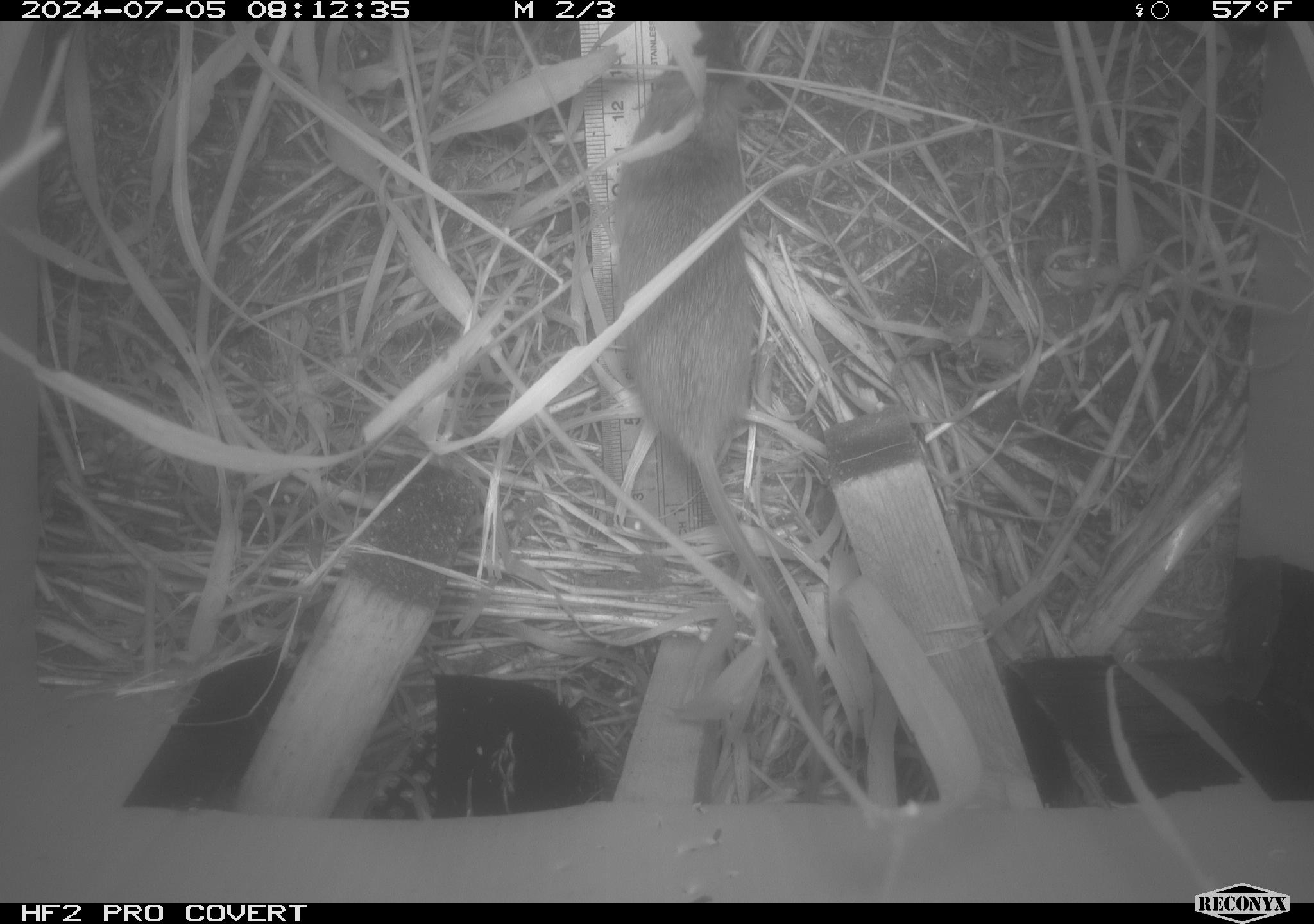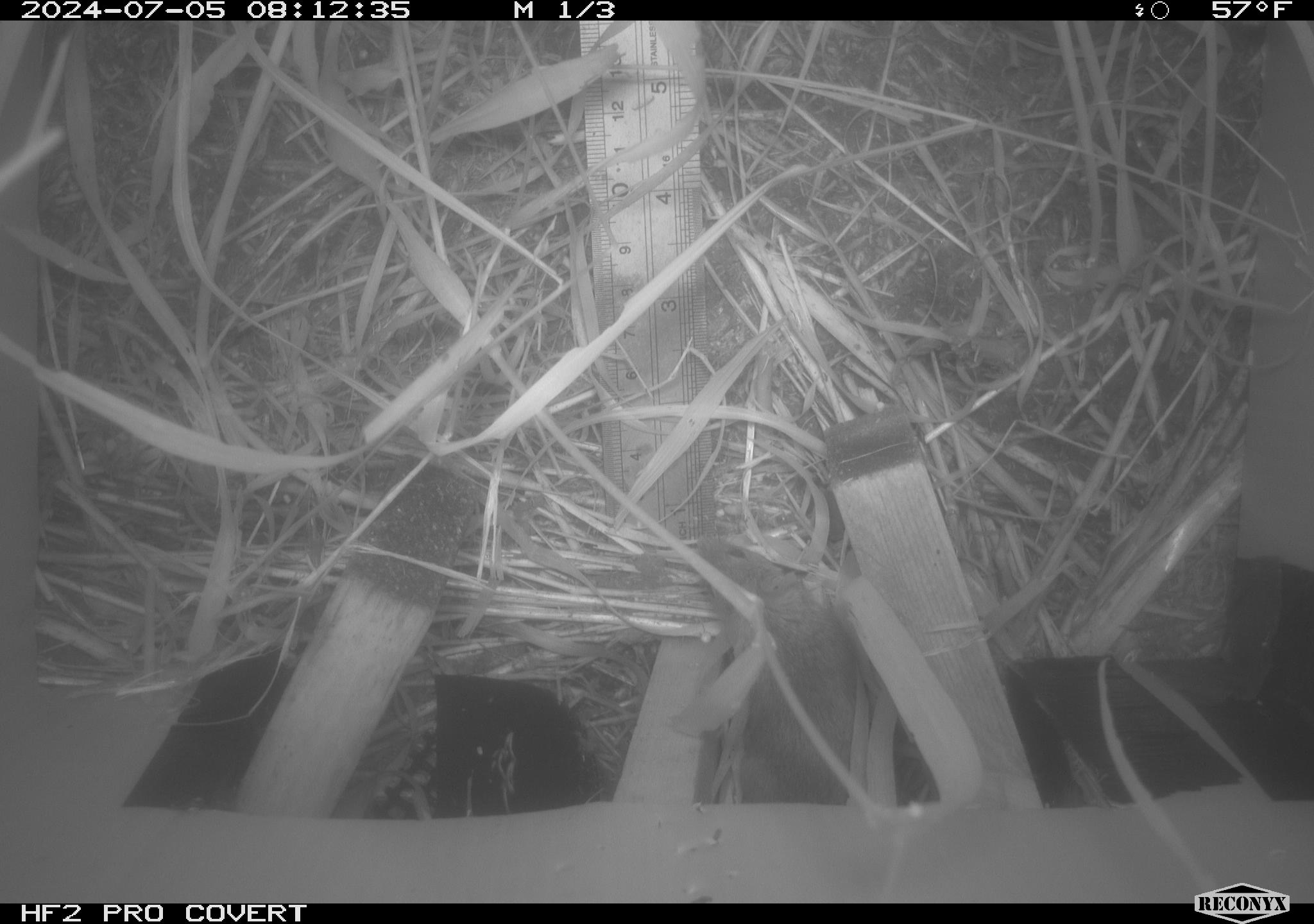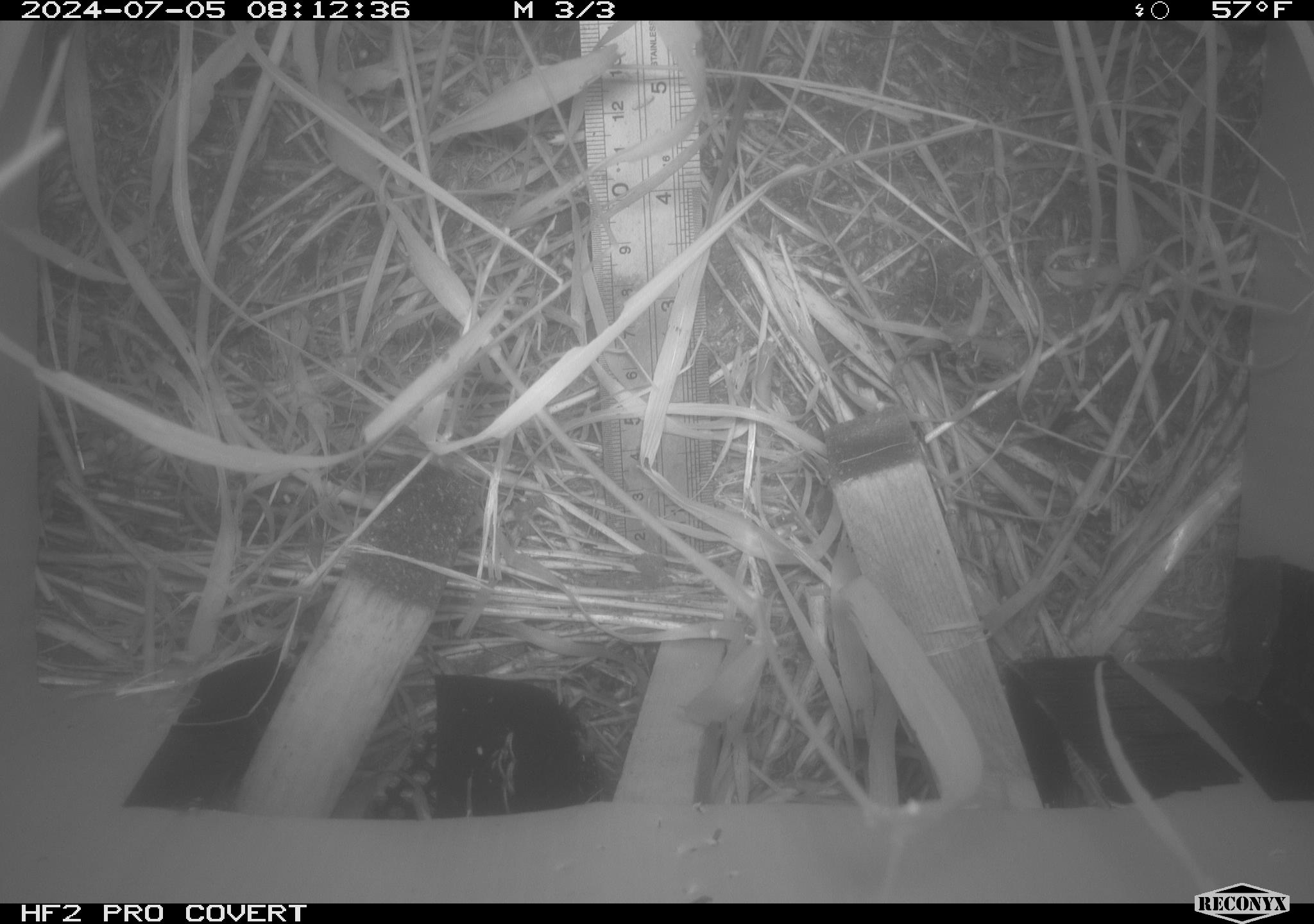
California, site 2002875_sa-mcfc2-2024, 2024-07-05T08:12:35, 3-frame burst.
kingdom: Animalia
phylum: Chordata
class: Mammalia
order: Rodentia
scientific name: Rodentia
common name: rodent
Rodent (Rodentia).